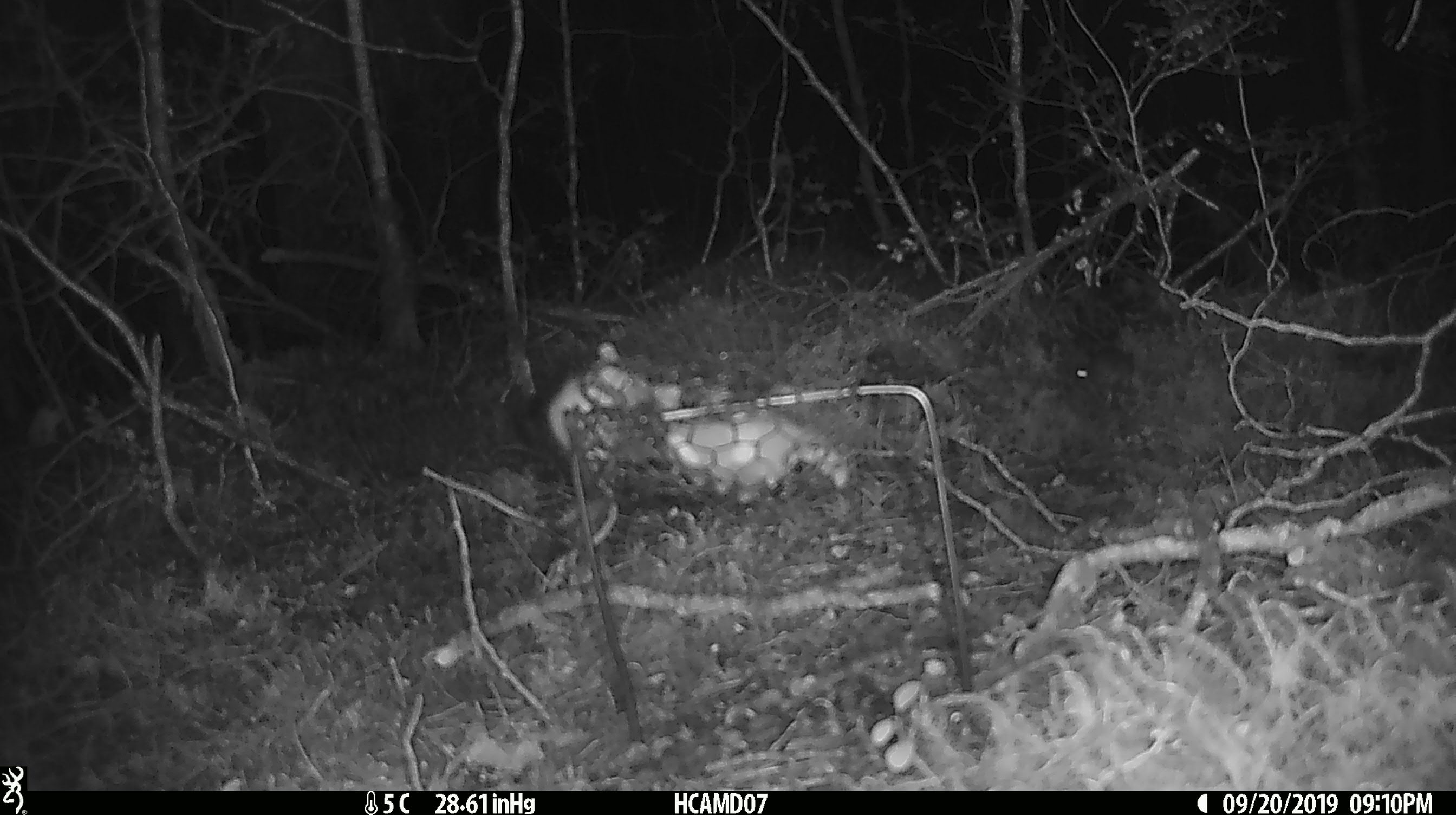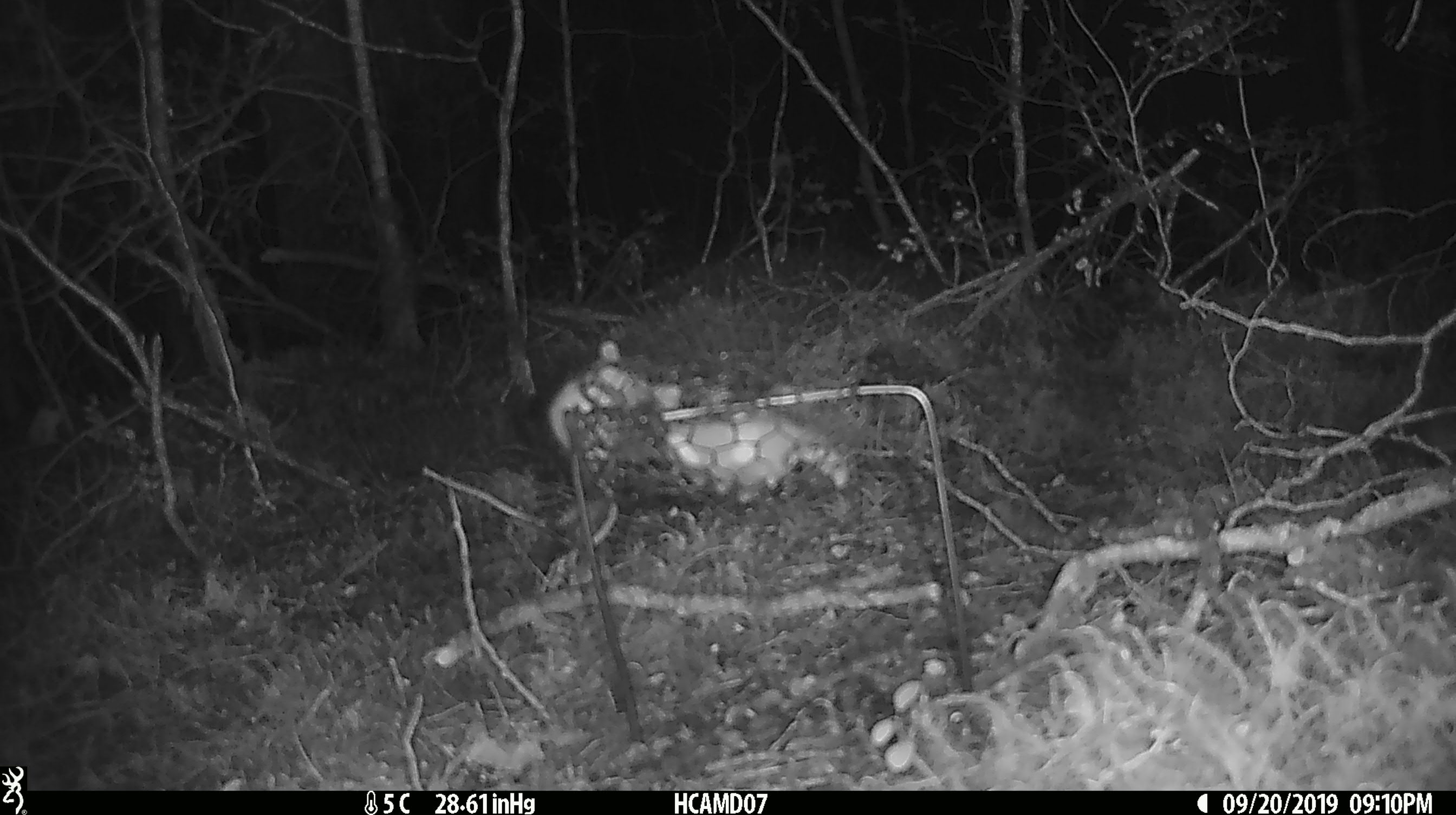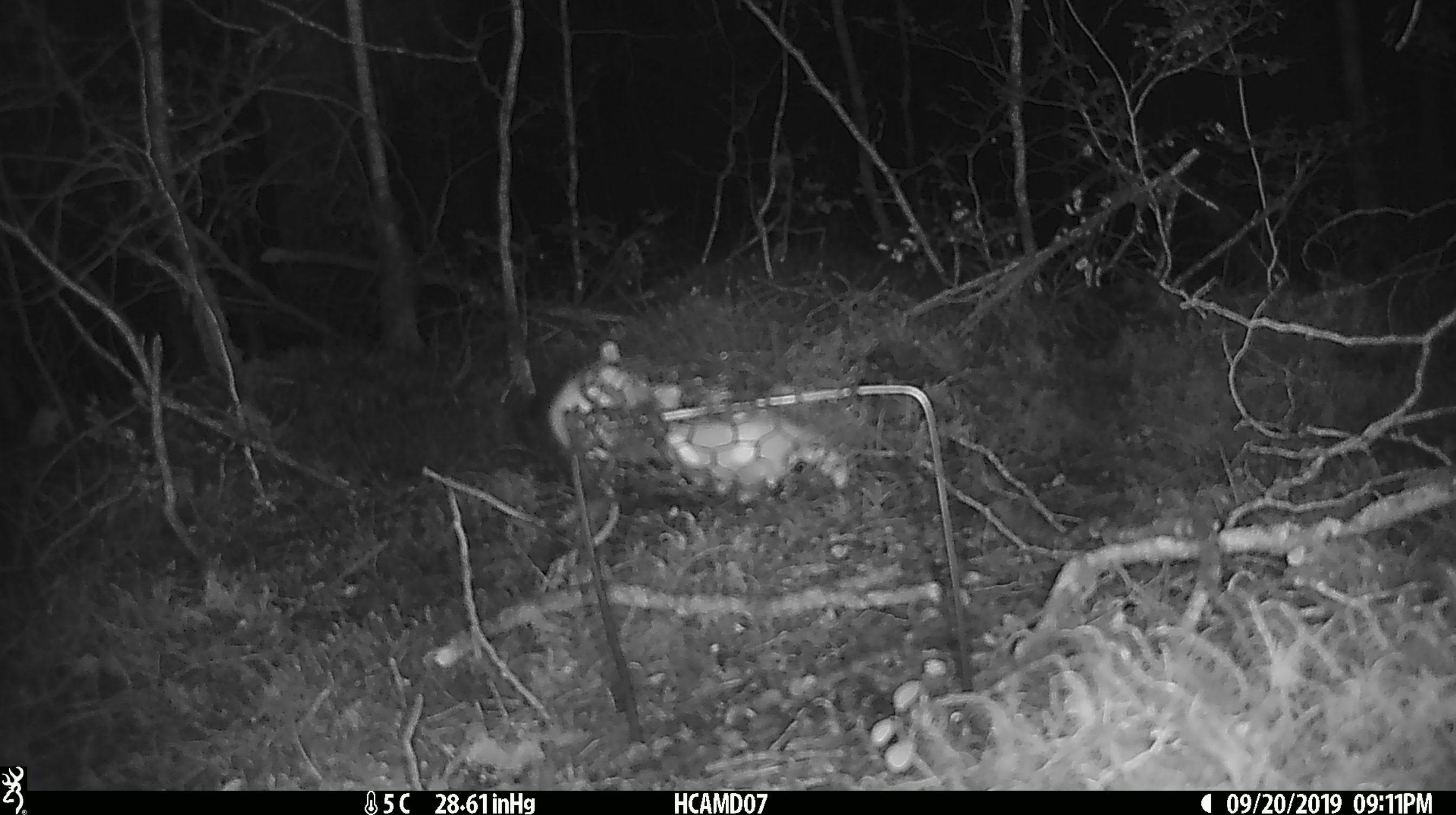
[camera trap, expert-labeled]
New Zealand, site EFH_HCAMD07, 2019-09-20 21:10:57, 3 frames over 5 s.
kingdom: Animalia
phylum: Chordata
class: Mammalia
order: Rodentia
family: Muridae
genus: Mus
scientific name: Mus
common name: mouse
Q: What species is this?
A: Mouse (Mus).